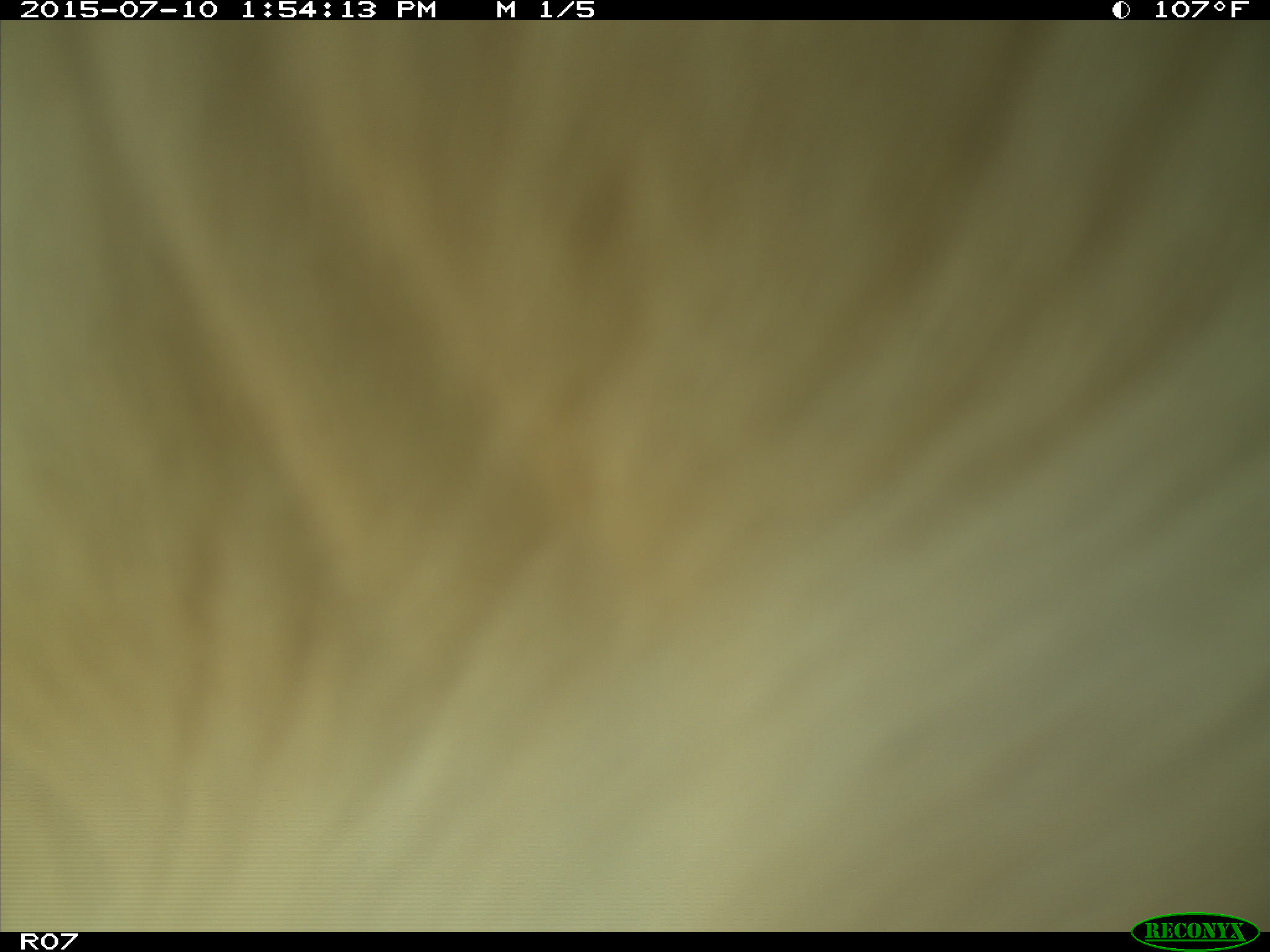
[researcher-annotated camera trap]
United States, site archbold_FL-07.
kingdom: Animalia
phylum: Chordata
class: Mammalia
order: Artiodactyla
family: Bovidae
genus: Bos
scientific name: Bos taurus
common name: domestic cow